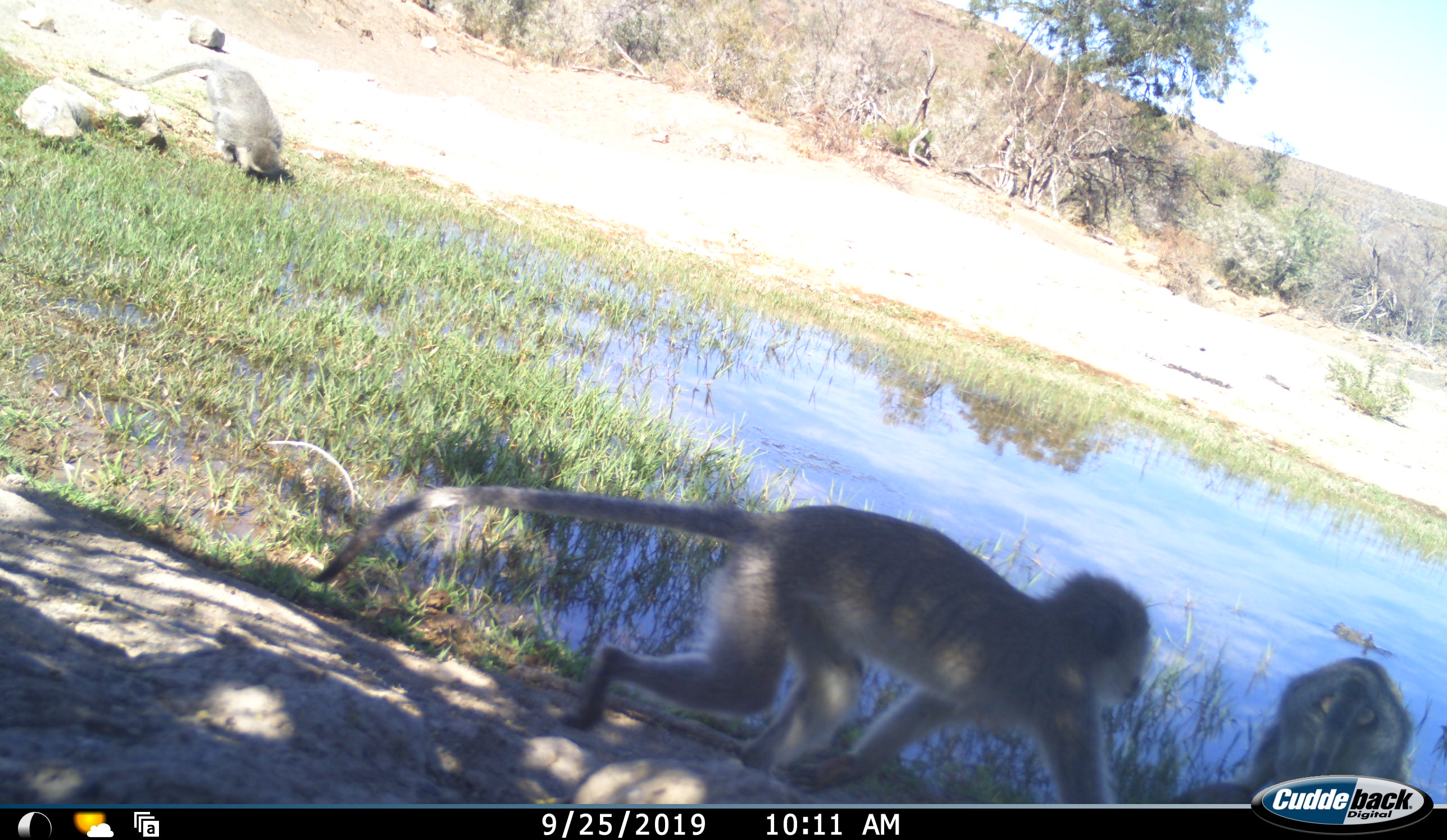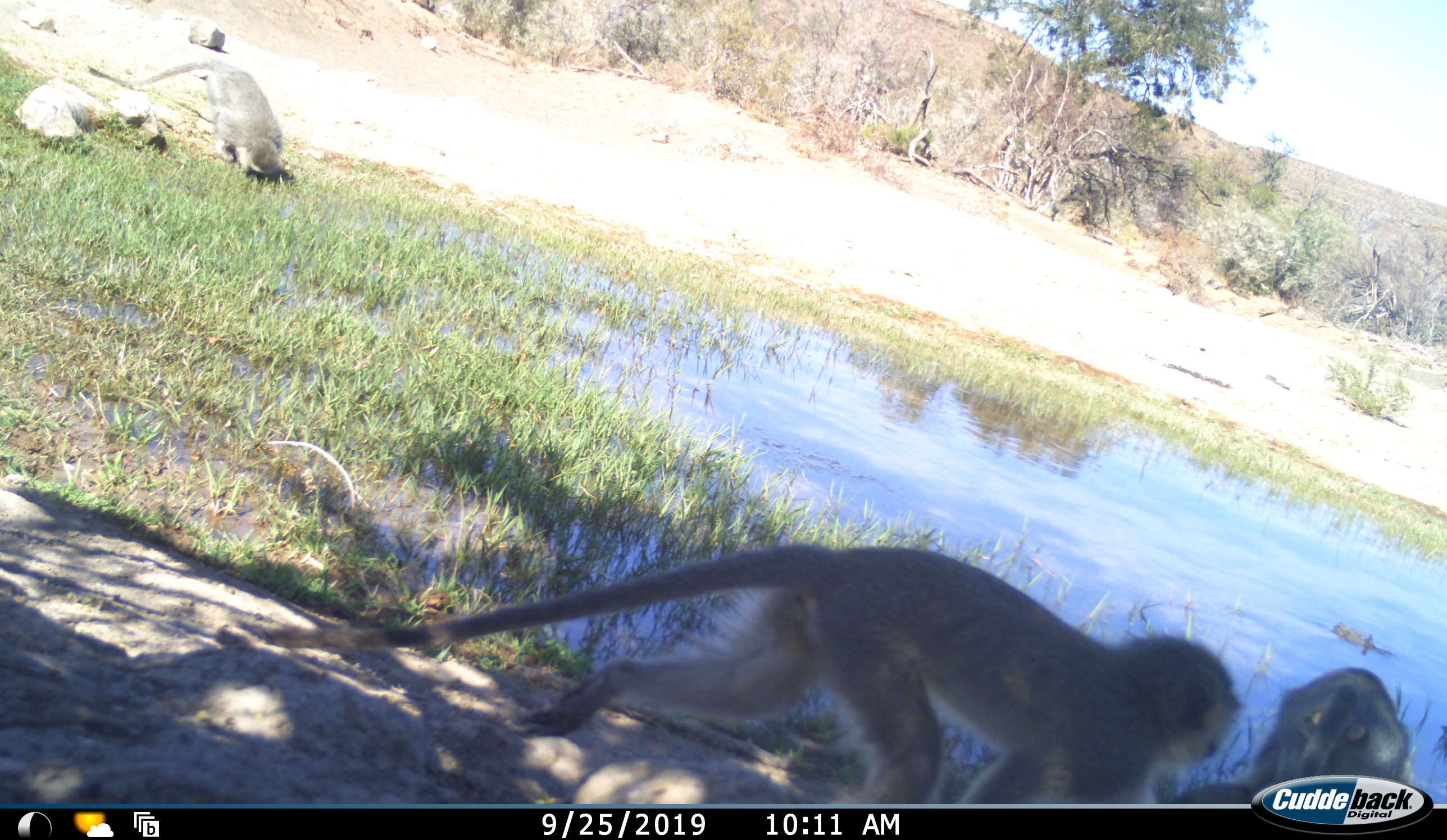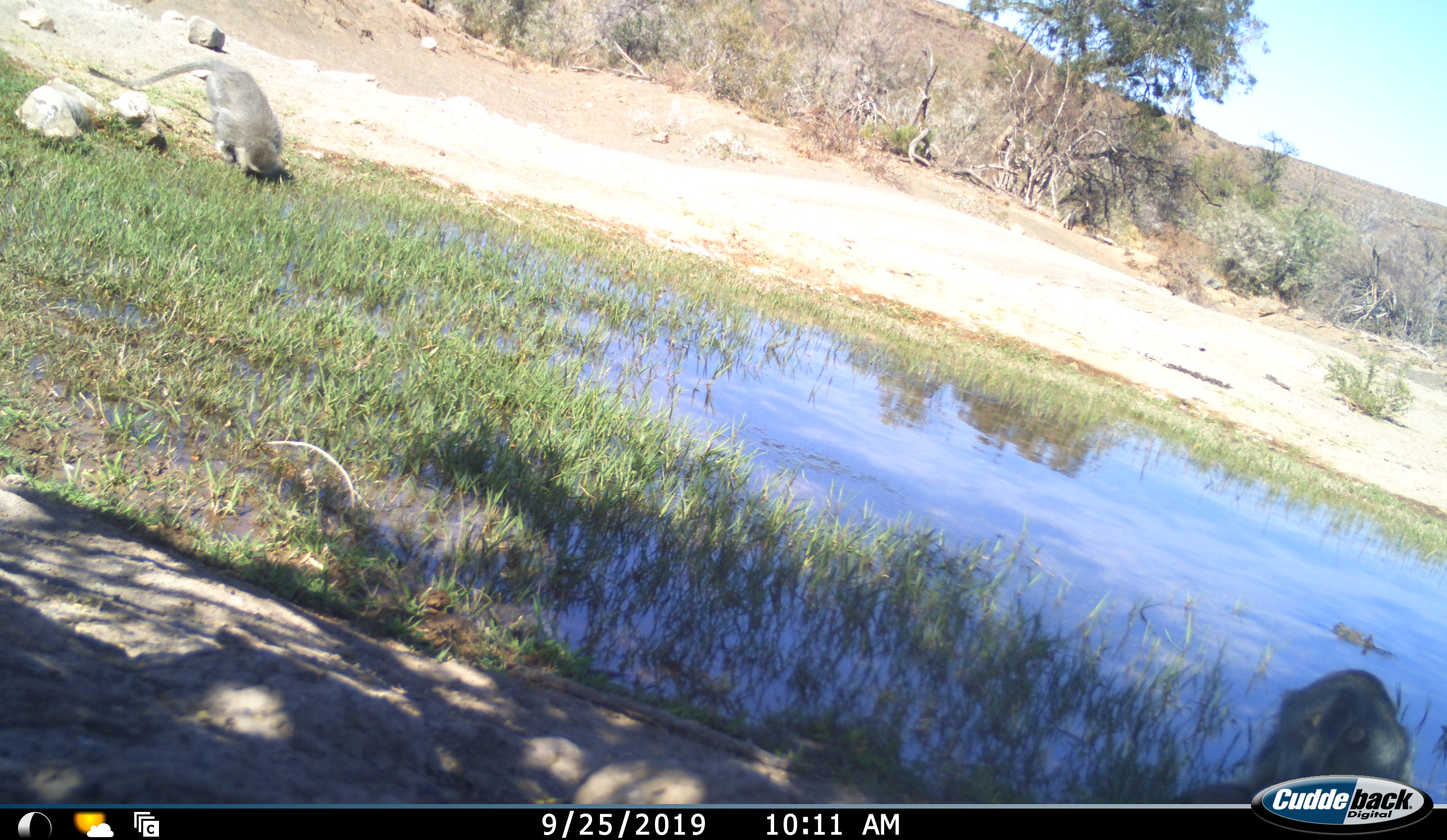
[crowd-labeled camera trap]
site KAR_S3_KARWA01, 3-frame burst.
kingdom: Animalia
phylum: Chordata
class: Mammalia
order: Primates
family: Cercopithecidae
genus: Chlorocebus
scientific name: Chlorocebus pygerythrus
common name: vervet monkey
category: monkeyvervet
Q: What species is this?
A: Monkeyvervet (vervet monkey) (Chlorocebus pygerythrus).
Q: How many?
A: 3.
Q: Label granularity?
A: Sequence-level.